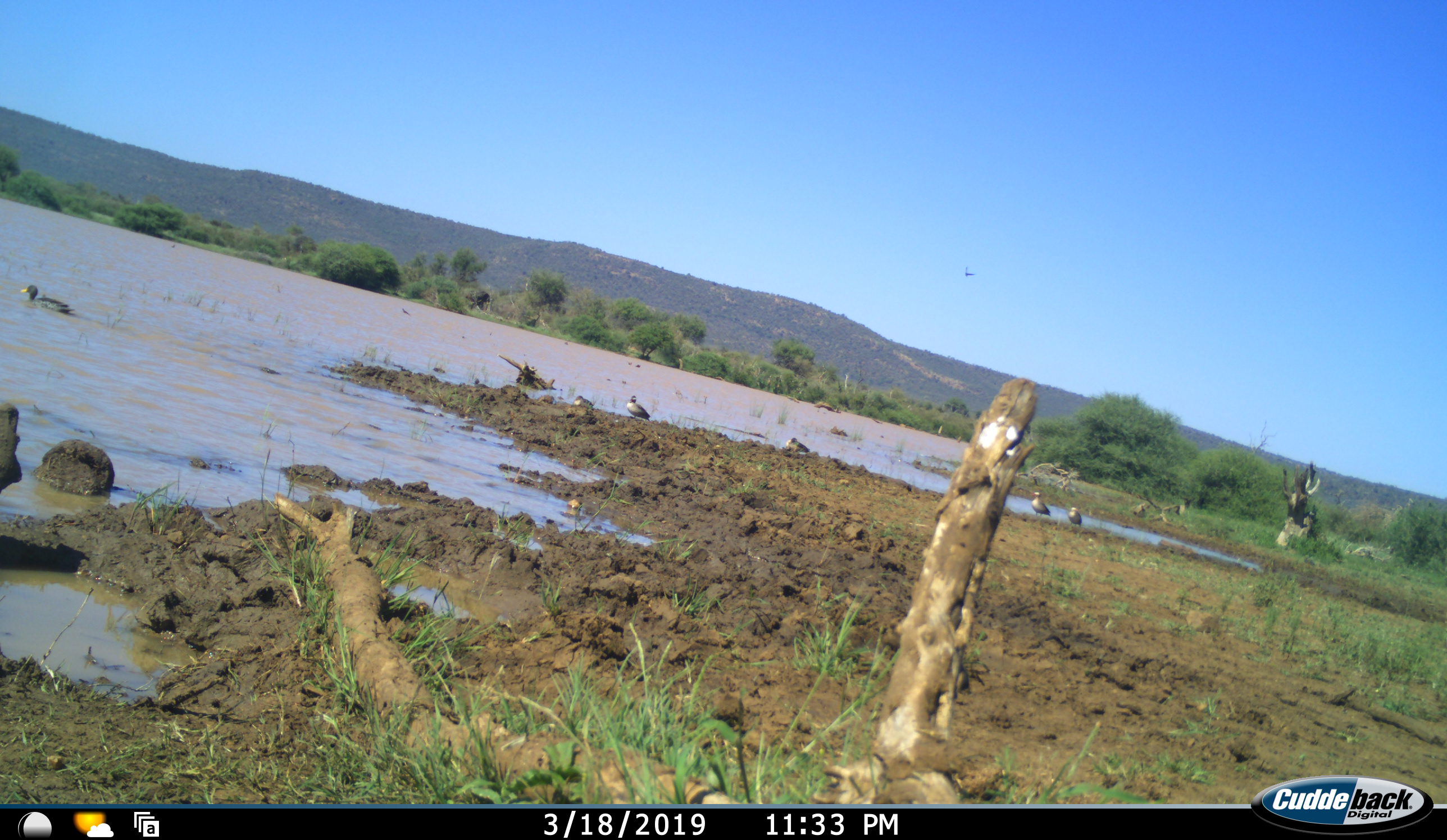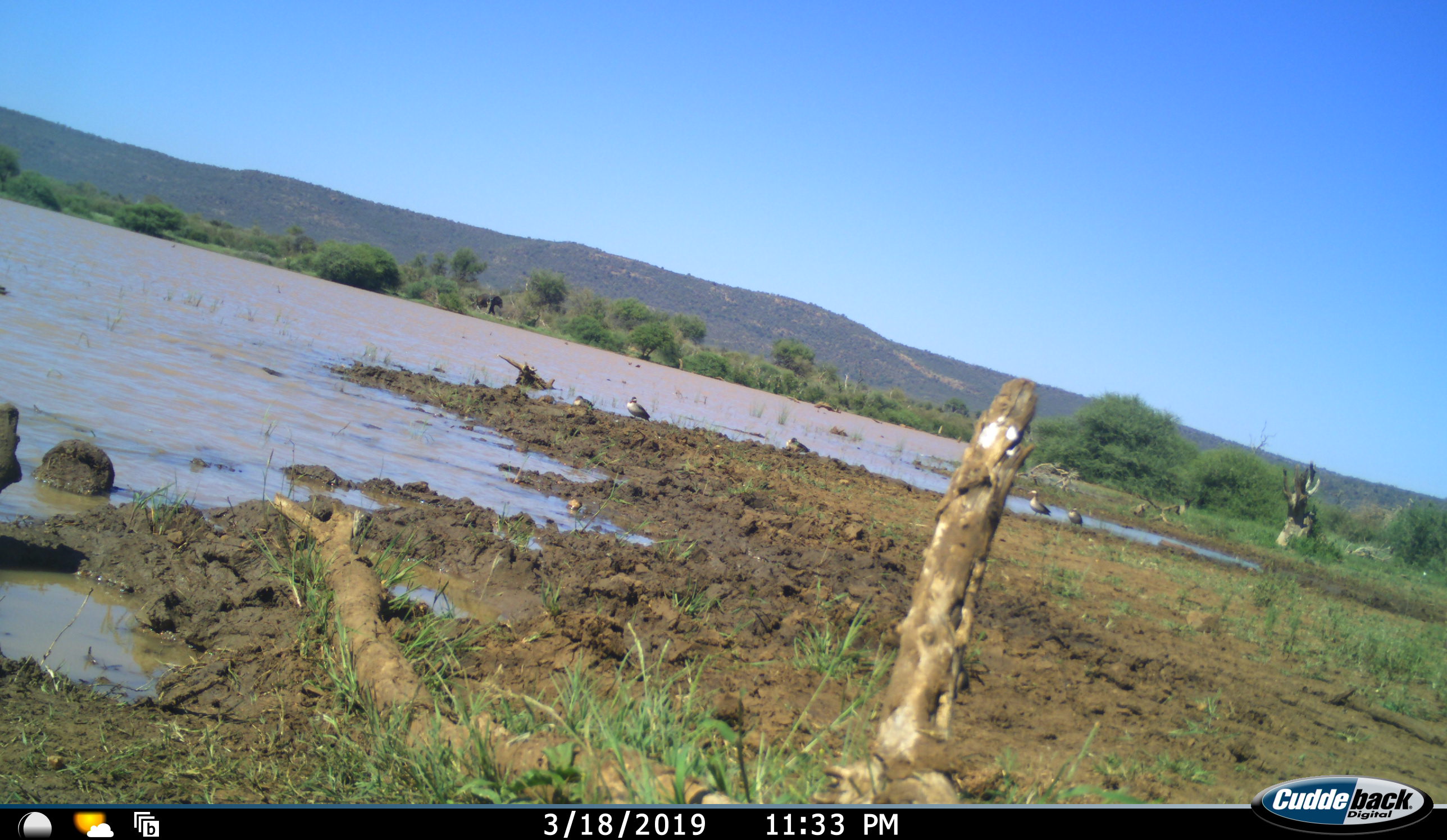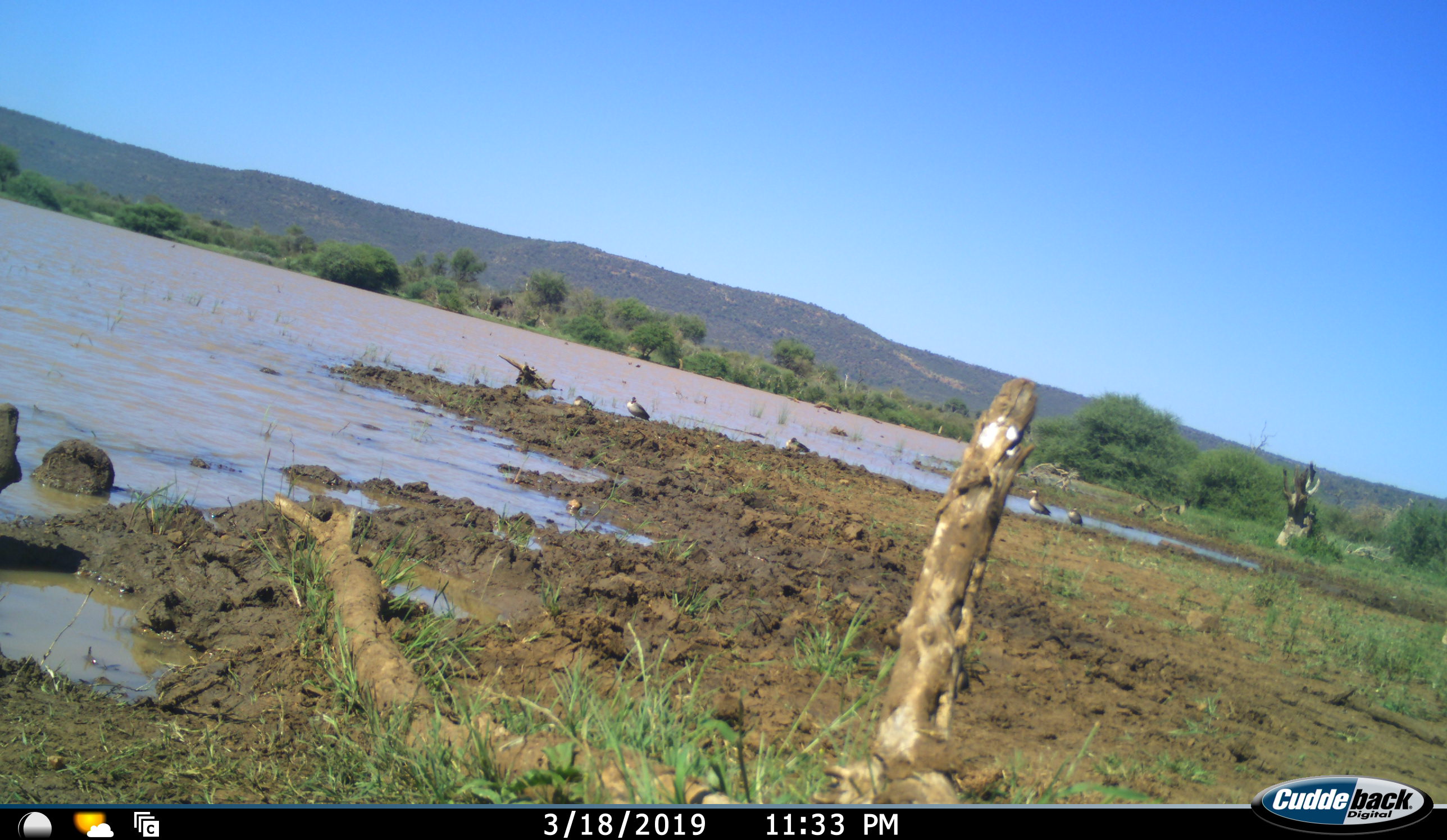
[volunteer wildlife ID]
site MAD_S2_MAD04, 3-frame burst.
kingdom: Animalia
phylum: Chordata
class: Aves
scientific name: Aves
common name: bird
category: birdother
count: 4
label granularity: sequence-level